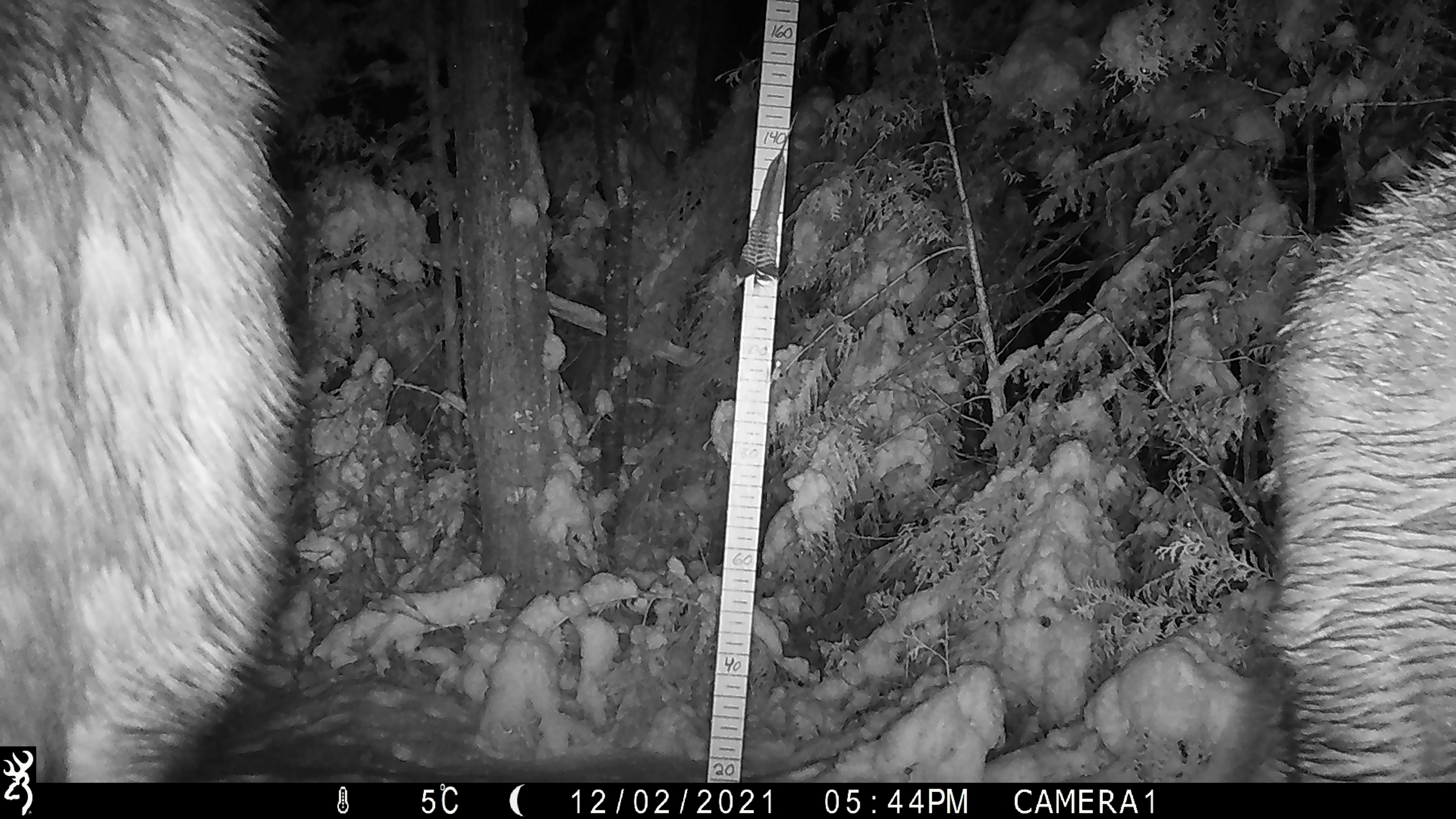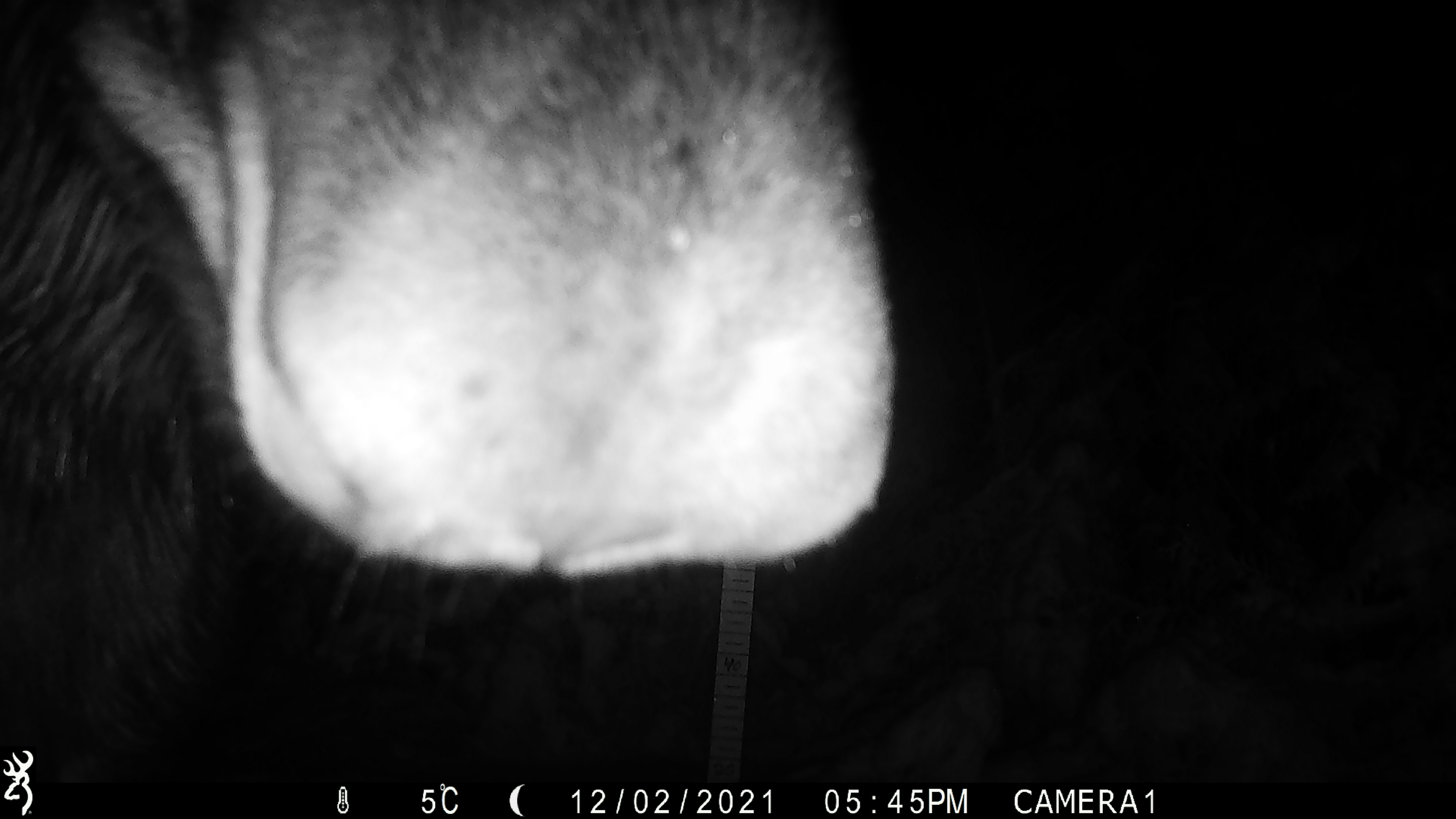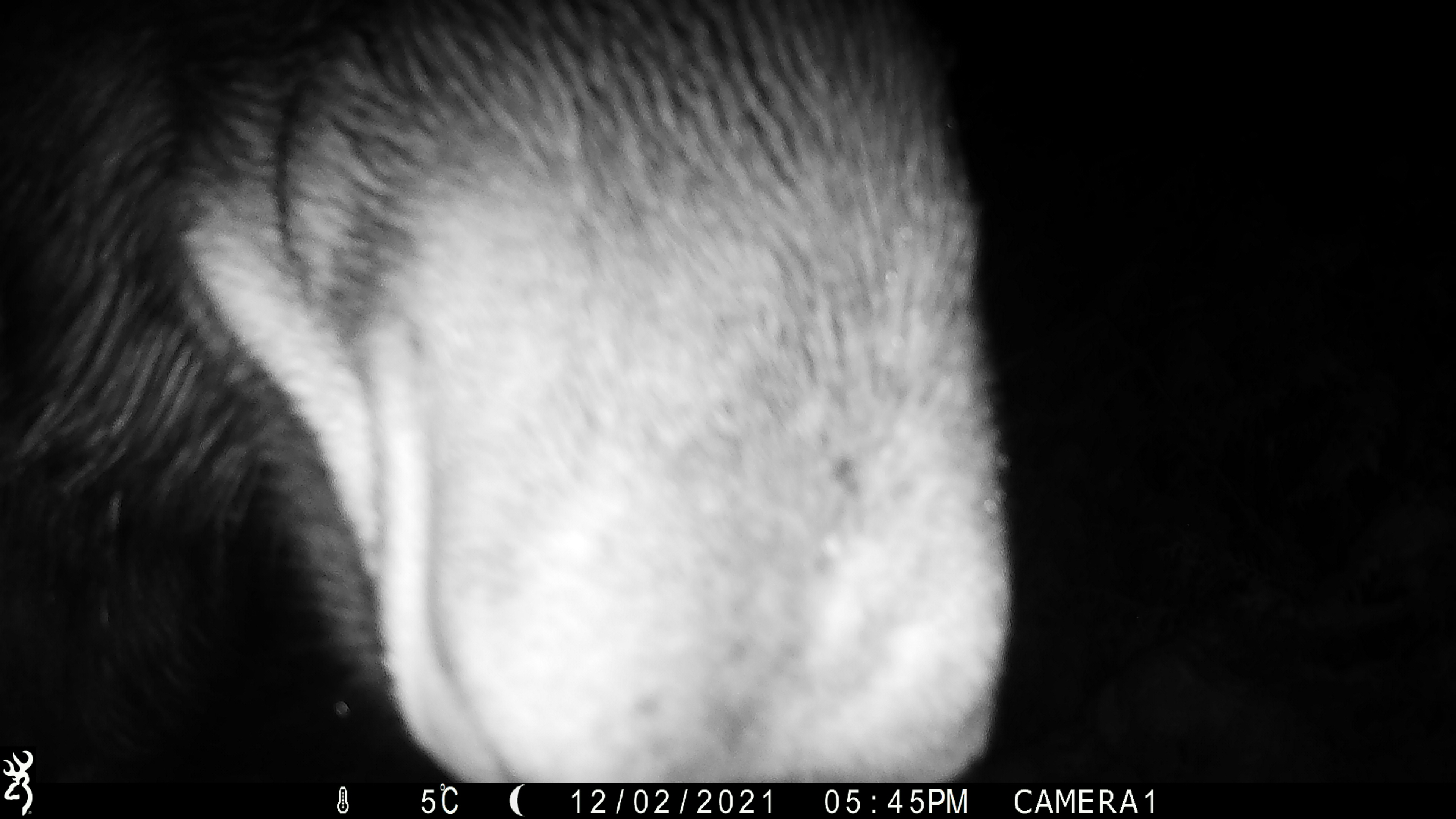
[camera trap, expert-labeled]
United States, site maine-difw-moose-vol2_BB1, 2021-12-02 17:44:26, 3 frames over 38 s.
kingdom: Animalia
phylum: Chordata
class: Mammalia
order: Artiodactyla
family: Cervidae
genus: Alces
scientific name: Alces alces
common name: moose